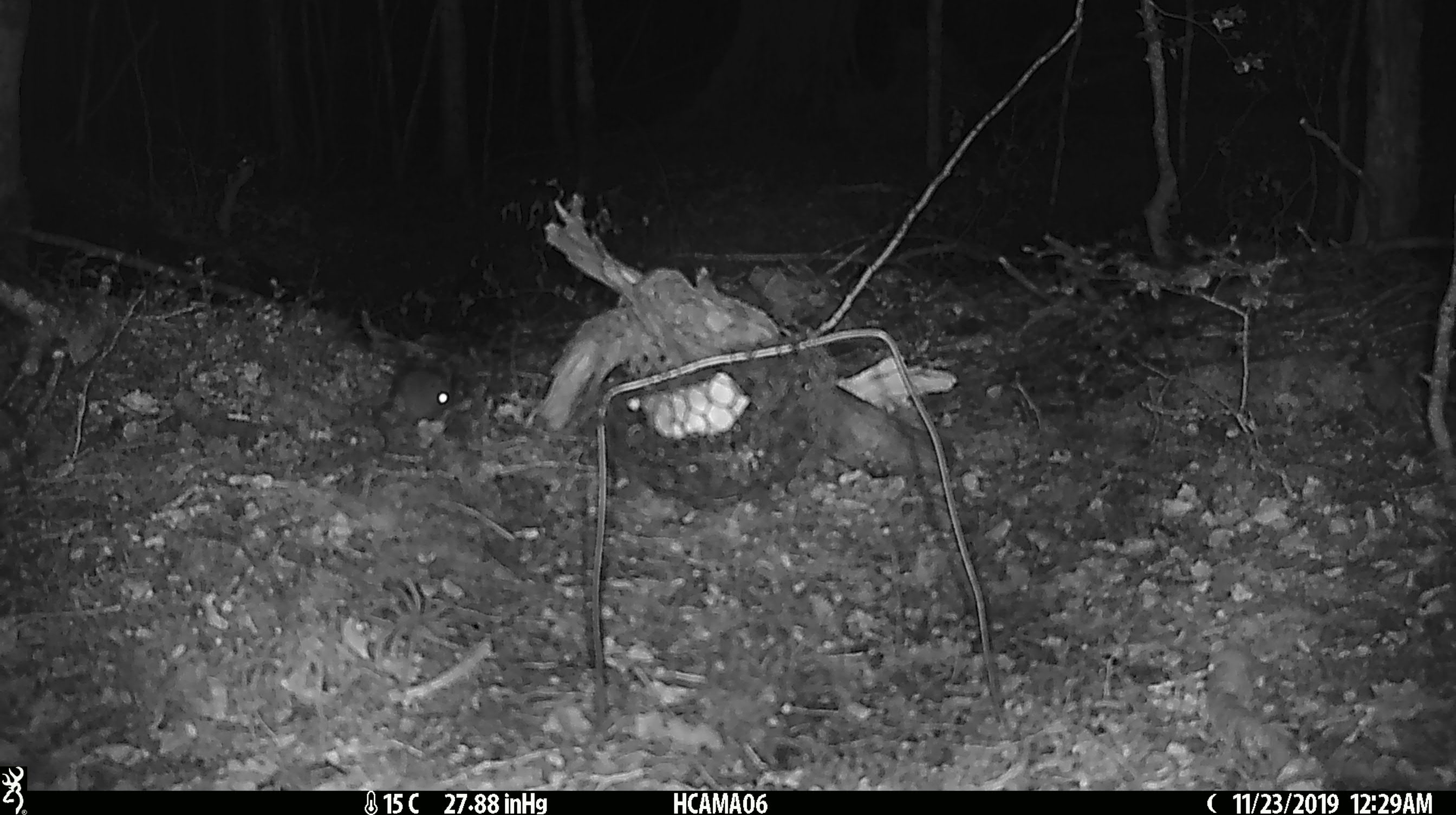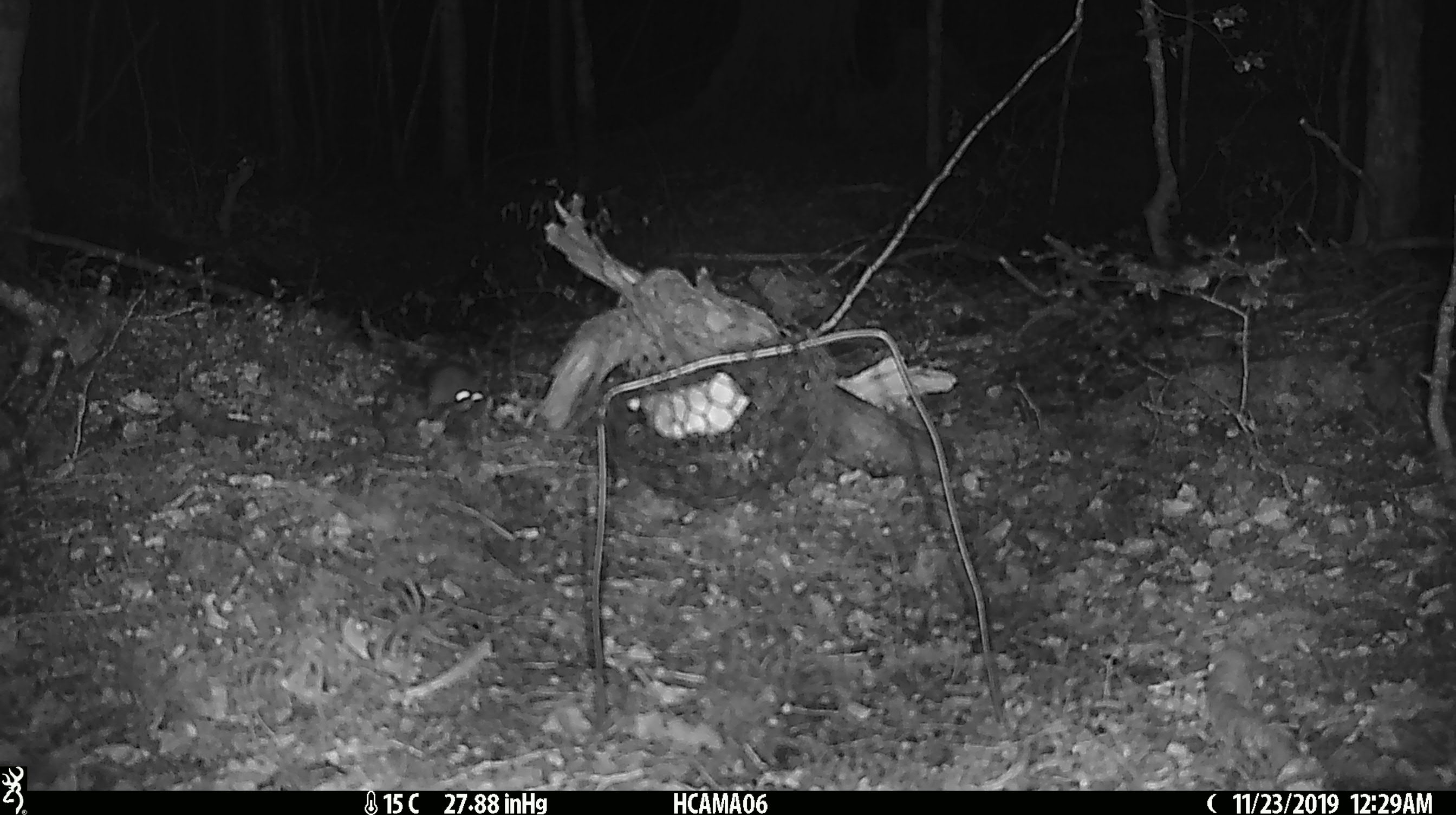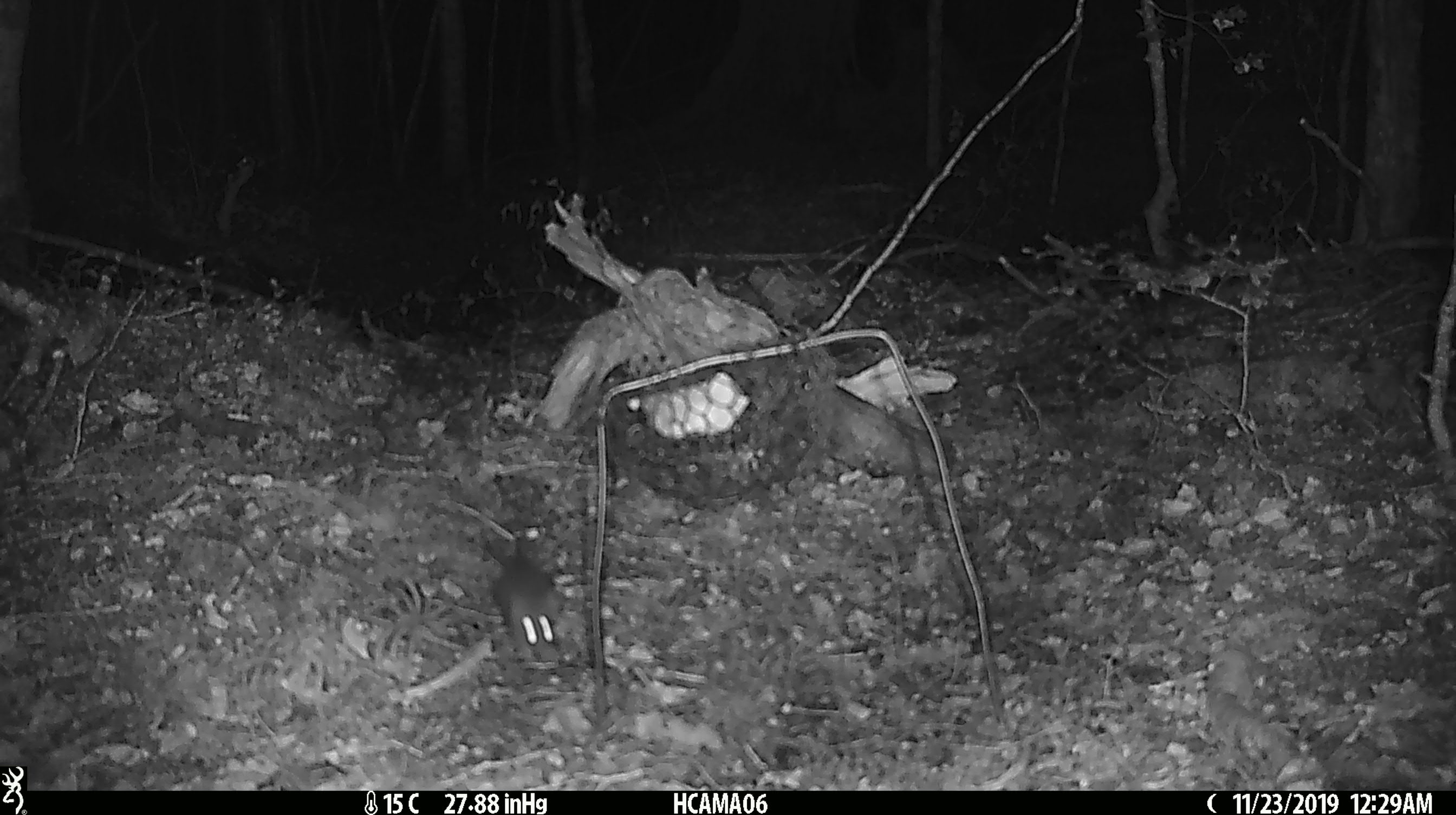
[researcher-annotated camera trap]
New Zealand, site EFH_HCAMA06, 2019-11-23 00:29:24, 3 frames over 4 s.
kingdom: Animalia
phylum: Chordata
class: Mammalia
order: Rodentia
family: Muridae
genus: Mus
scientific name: Mus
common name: mouse